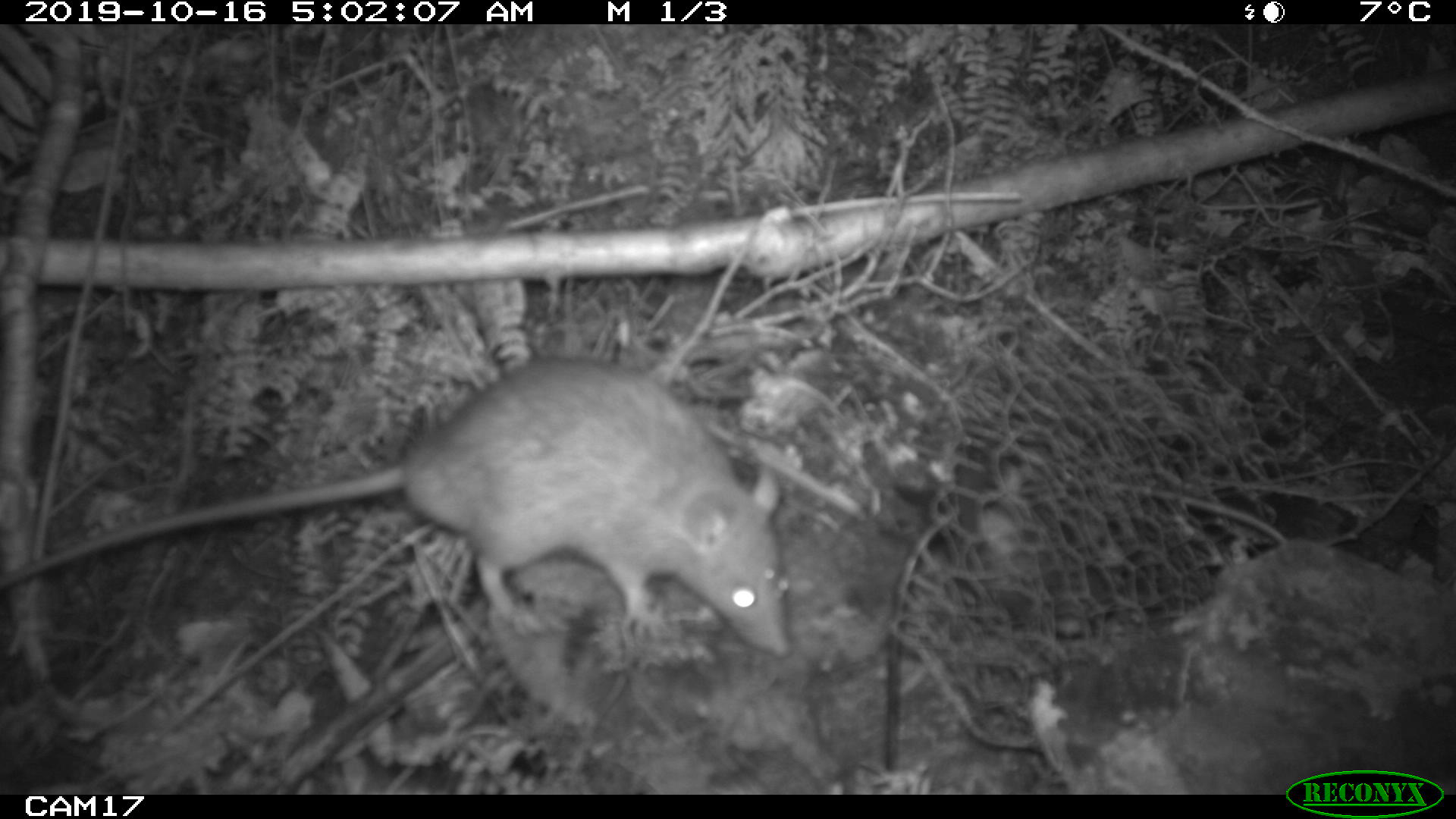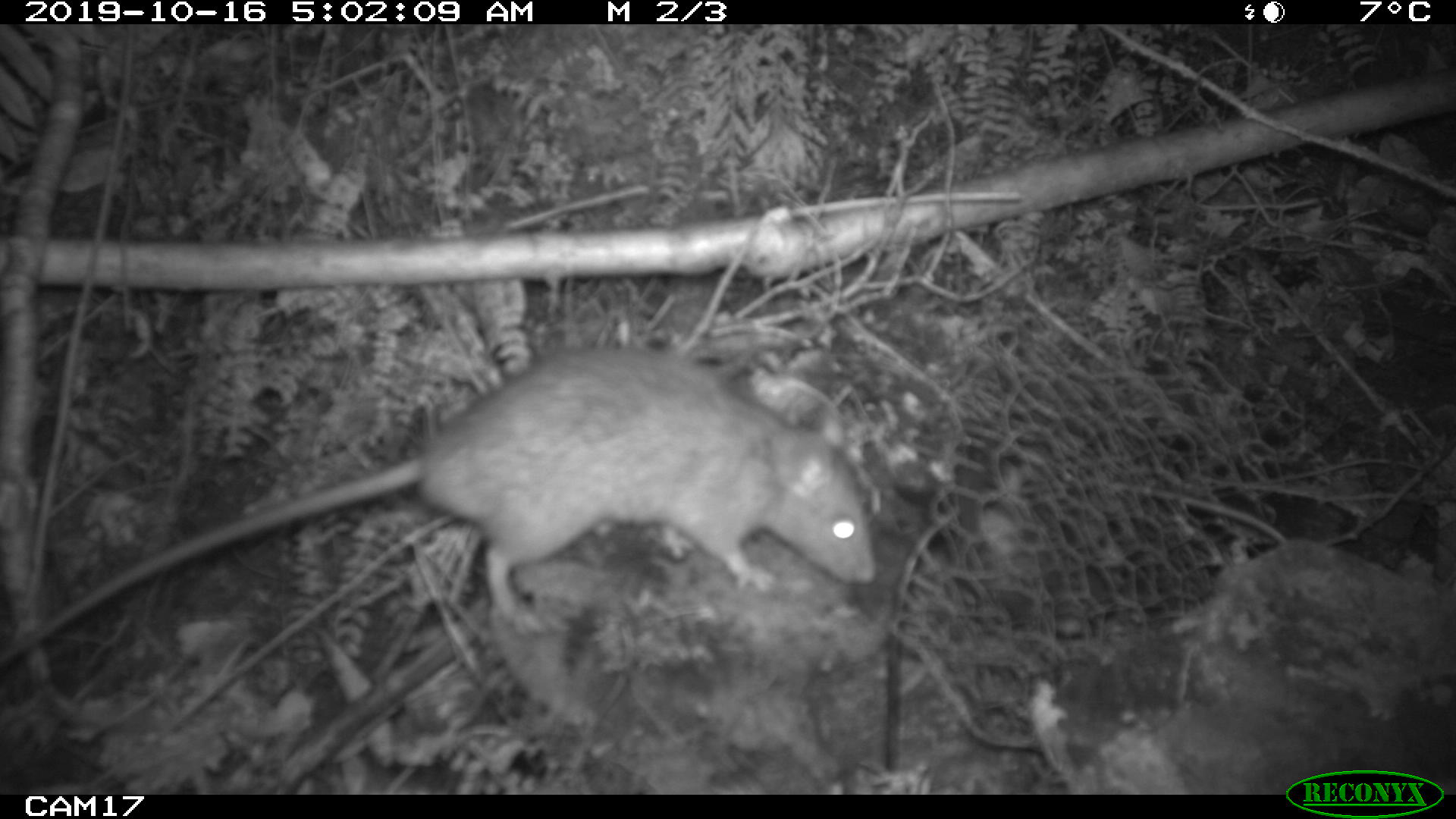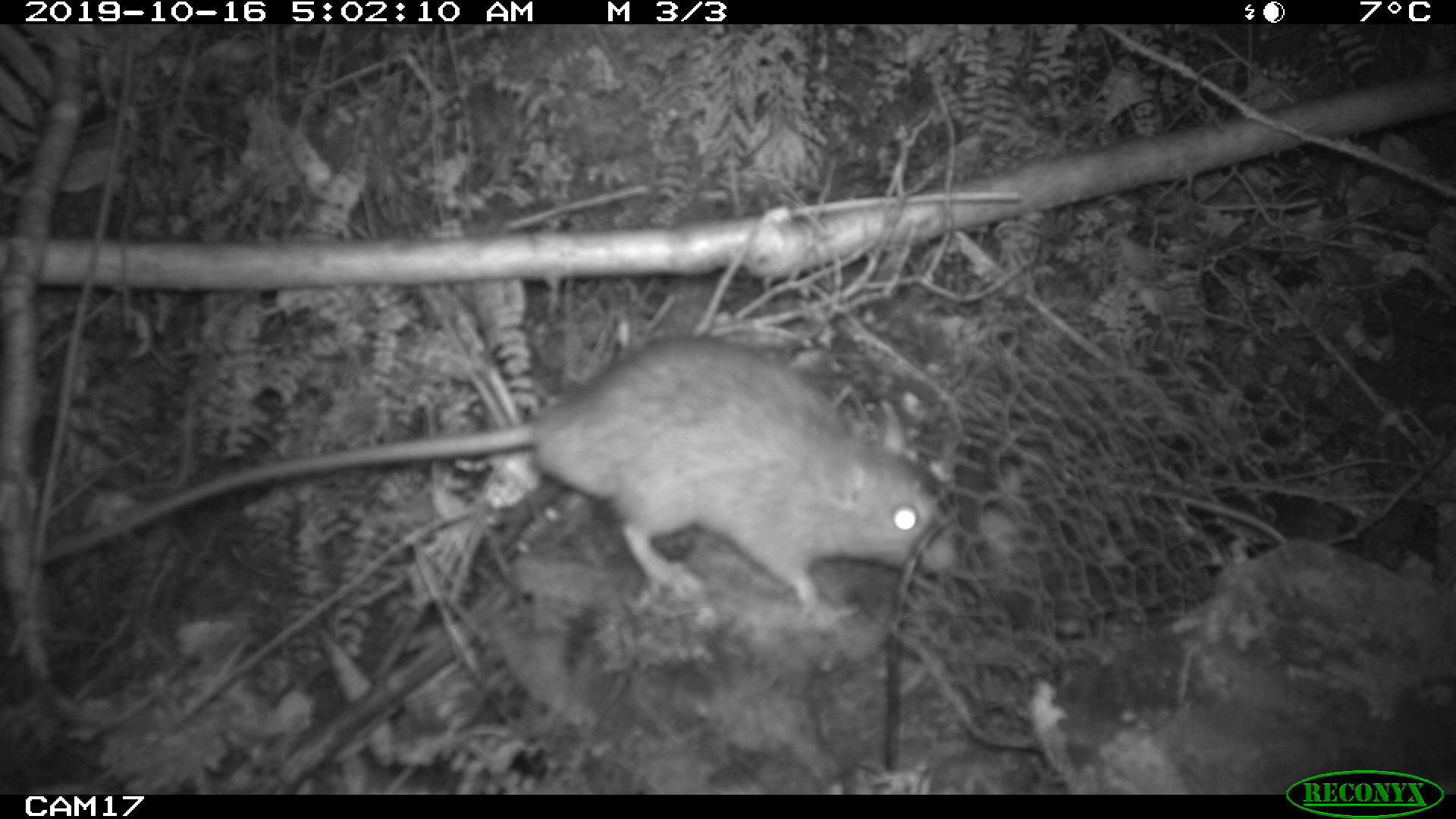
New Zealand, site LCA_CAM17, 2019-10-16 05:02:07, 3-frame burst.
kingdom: Animalia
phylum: Chordata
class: Mammalia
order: Rodentia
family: Muridae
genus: Rattus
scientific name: Rattus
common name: rat